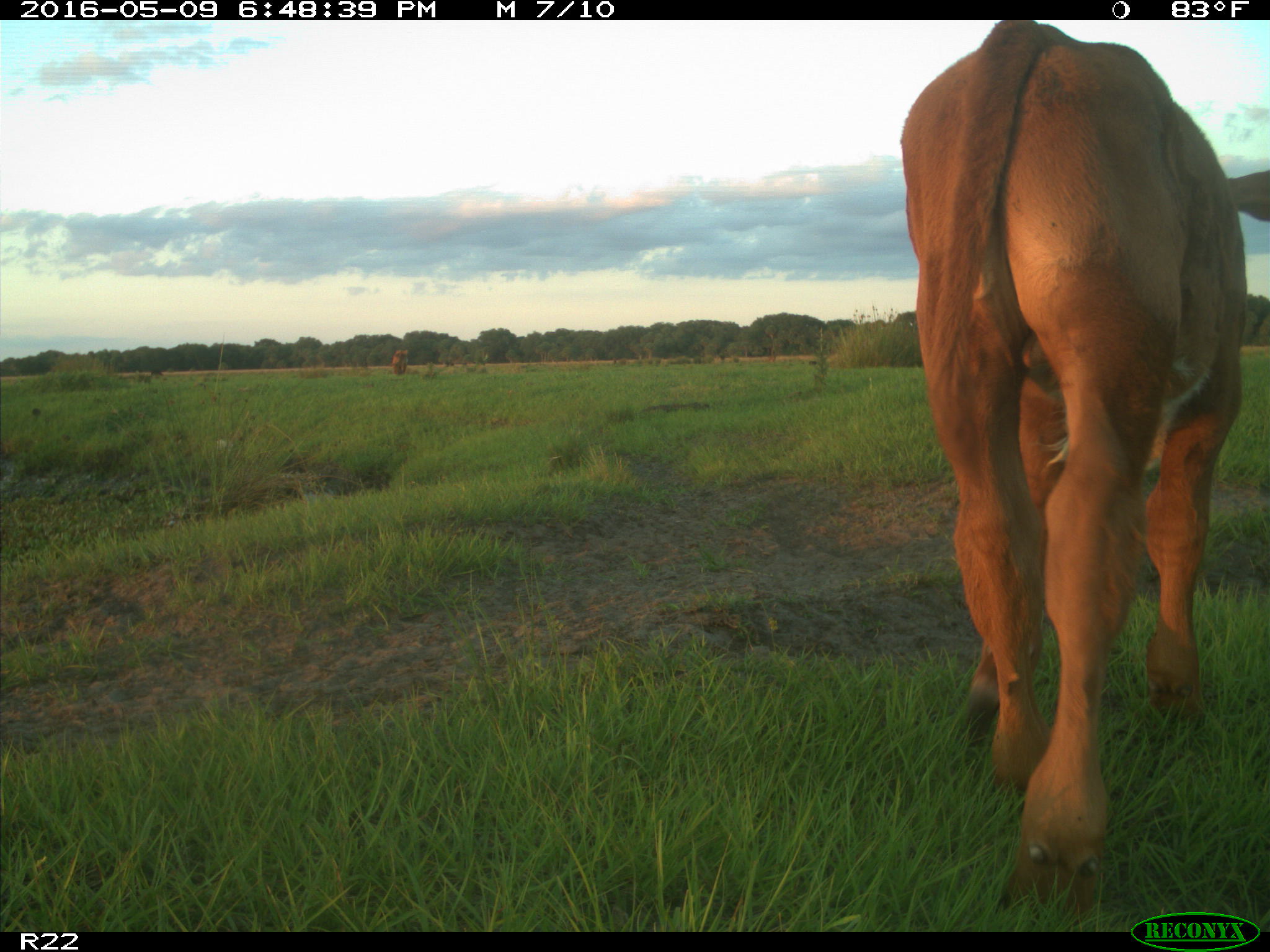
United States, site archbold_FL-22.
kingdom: Animalia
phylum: Chordata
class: Mammalia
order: Artiodactyla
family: Bovidae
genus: Bos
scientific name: Bos taurus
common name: domestic cow